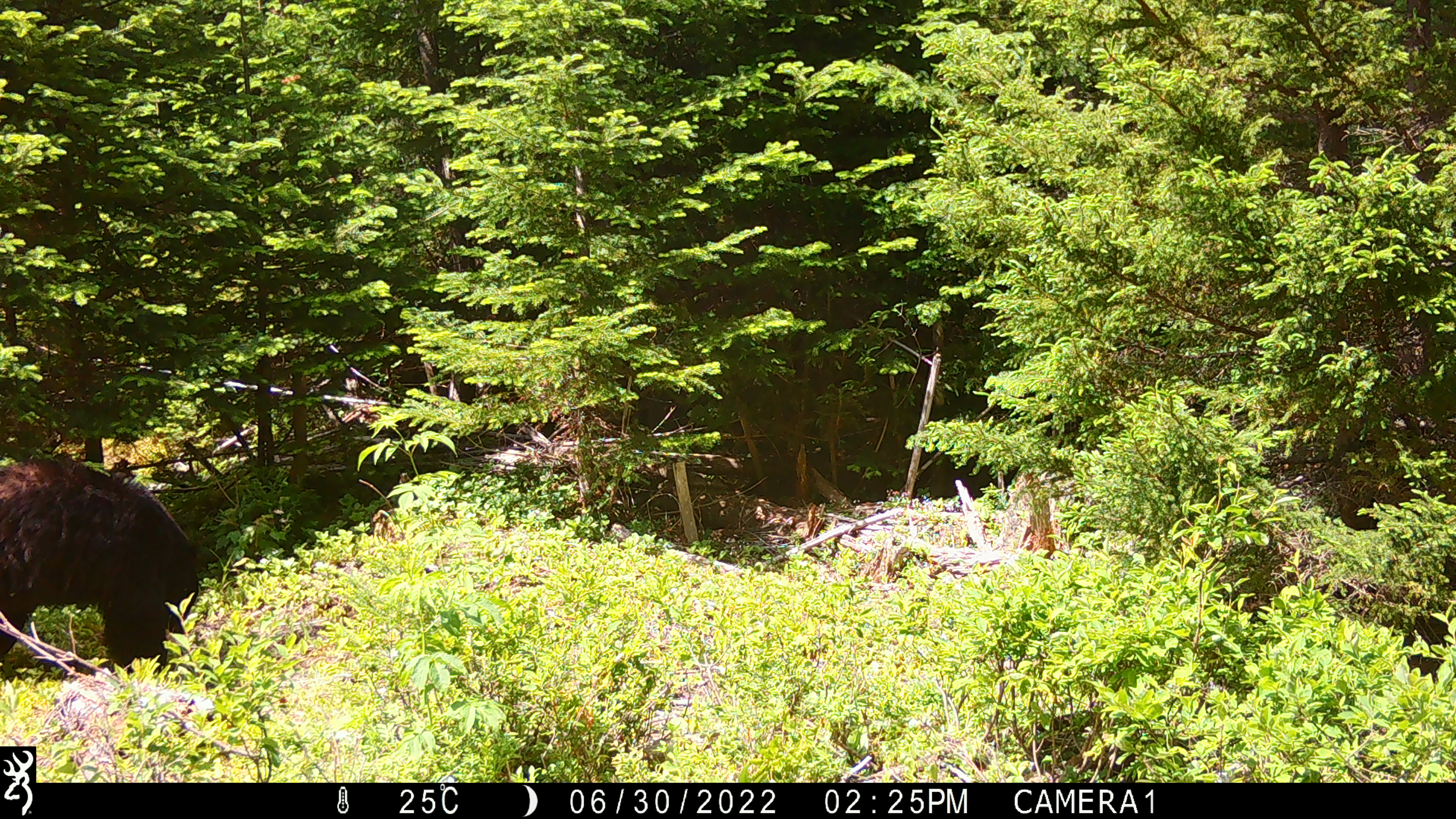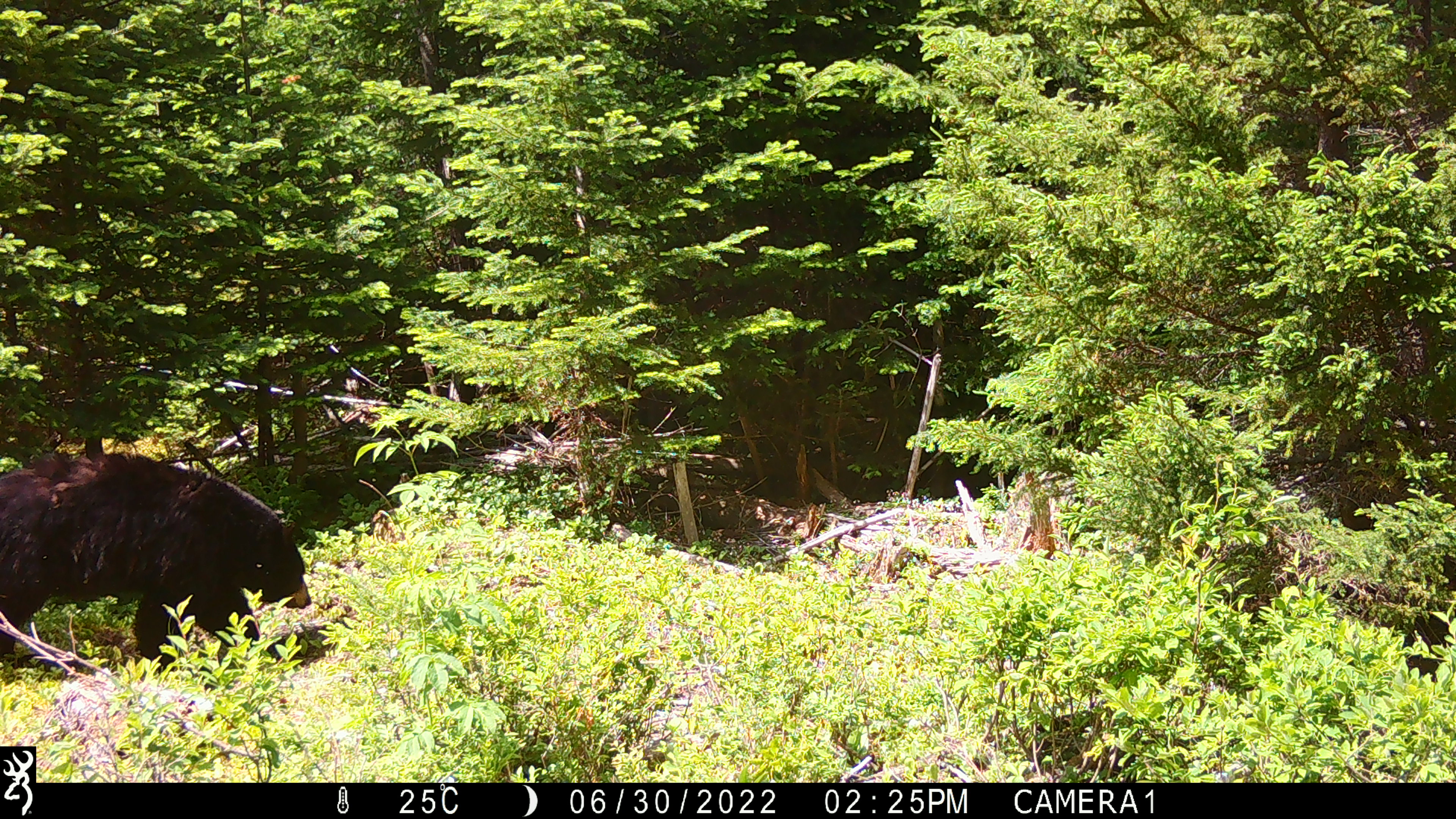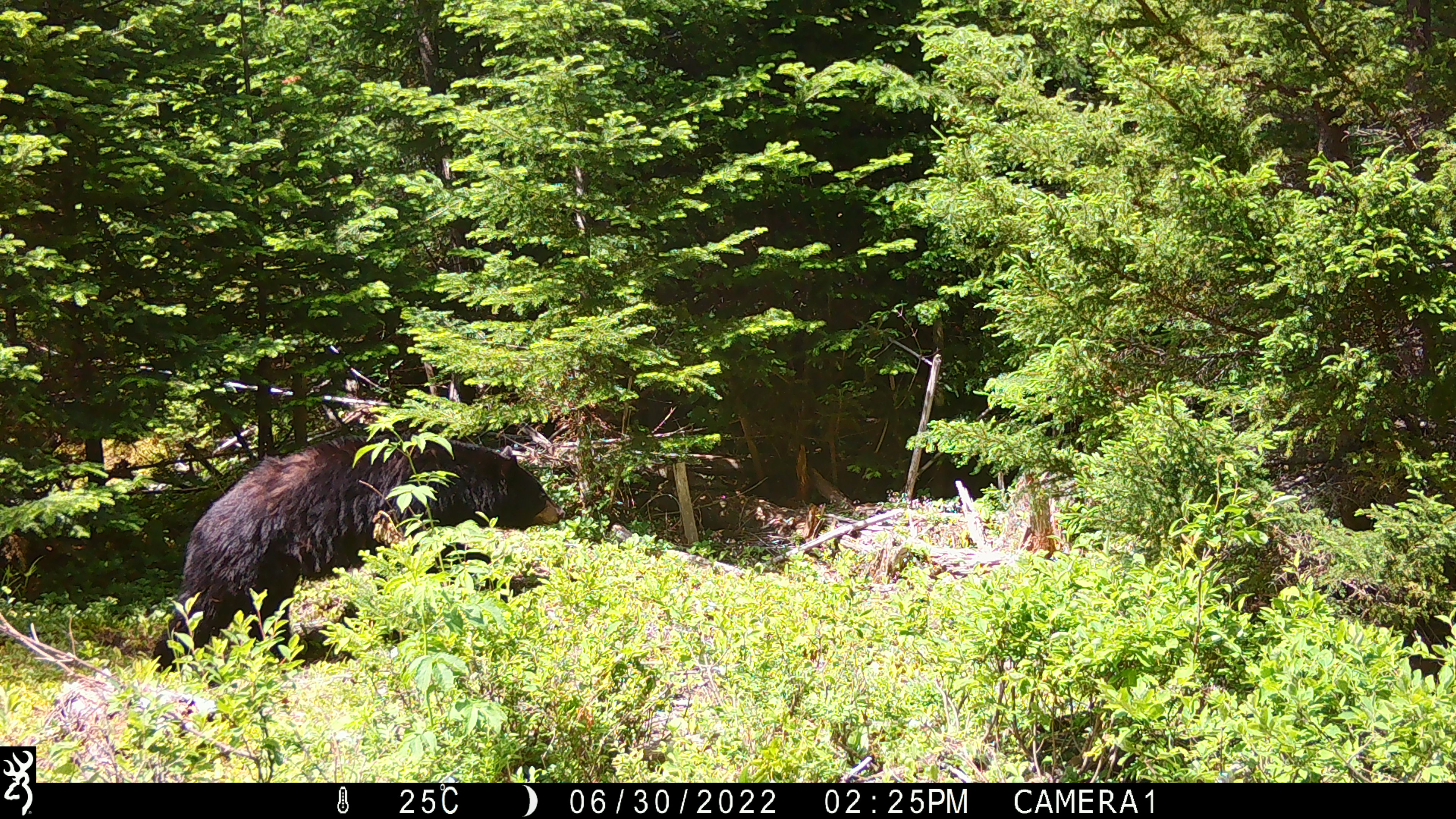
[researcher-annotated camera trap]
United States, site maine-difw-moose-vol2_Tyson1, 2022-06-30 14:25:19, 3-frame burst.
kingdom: Animalia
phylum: Chordata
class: Mammalia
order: Carnivora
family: Ursidae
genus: Ursus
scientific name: Ursus americanus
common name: black bear